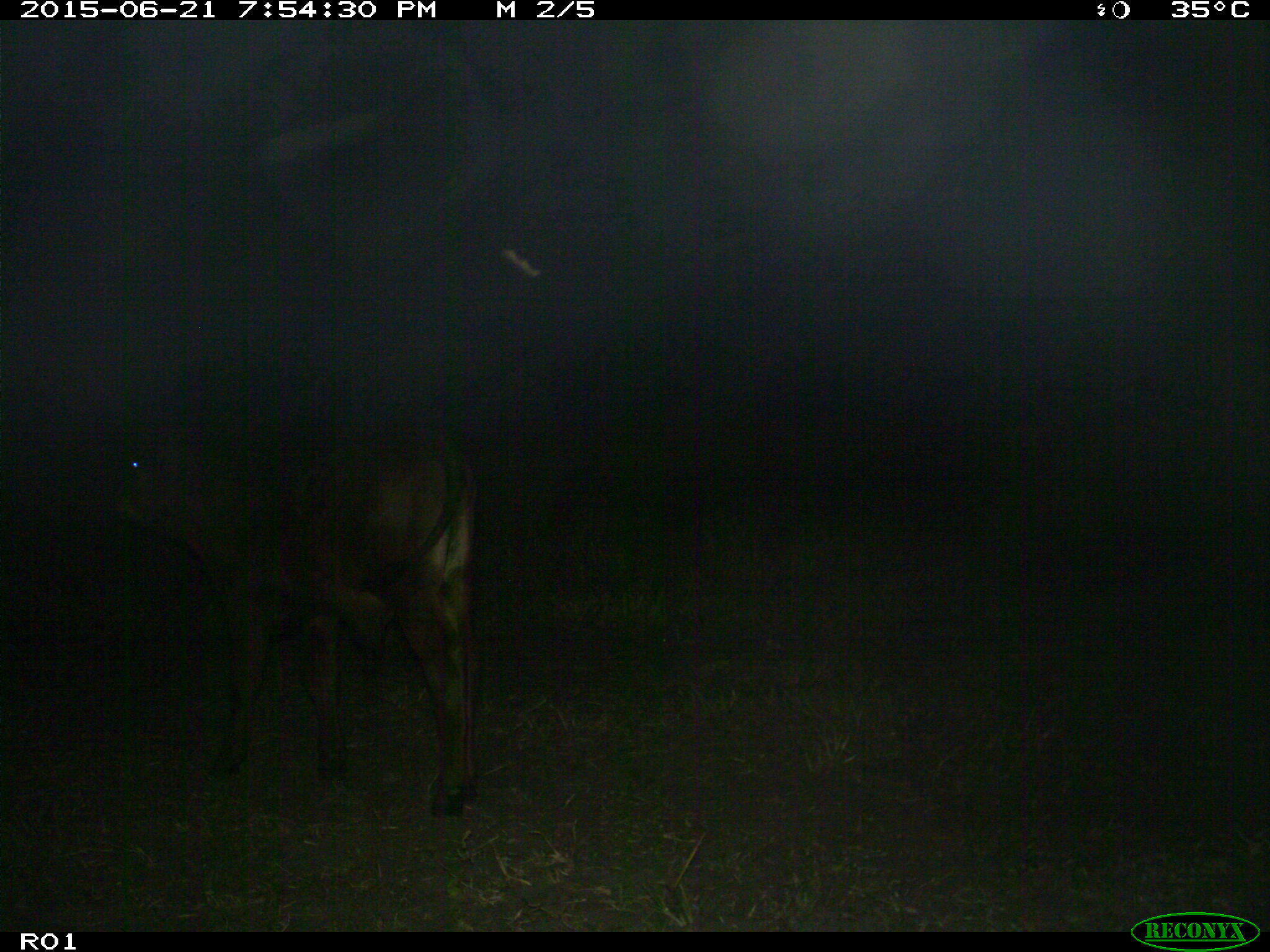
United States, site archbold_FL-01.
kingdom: Animalia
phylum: Chordata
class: Mammalia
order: Artiodactyla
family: Bovidae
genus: Bos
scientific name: Bos taurus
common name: domestic cow